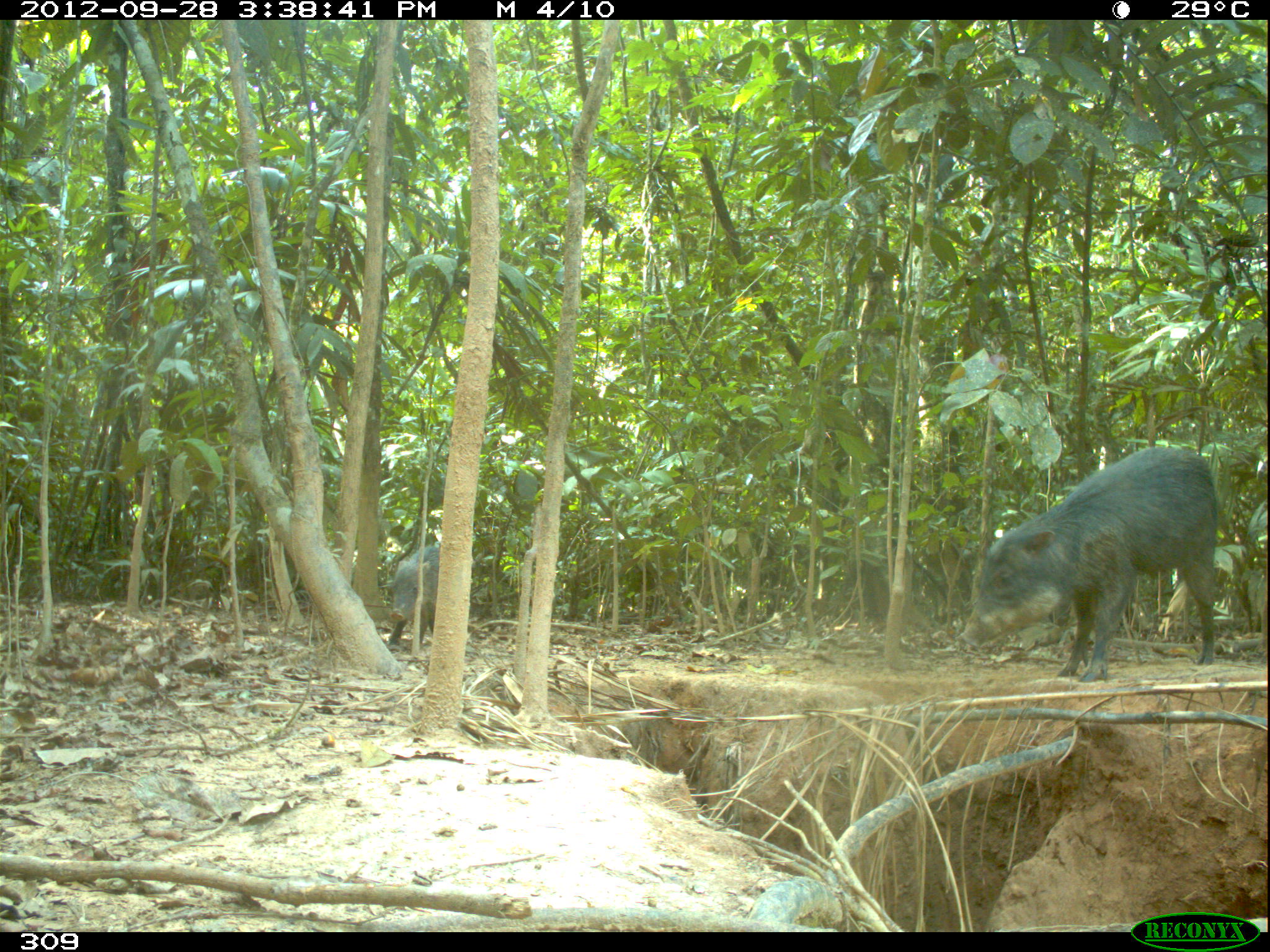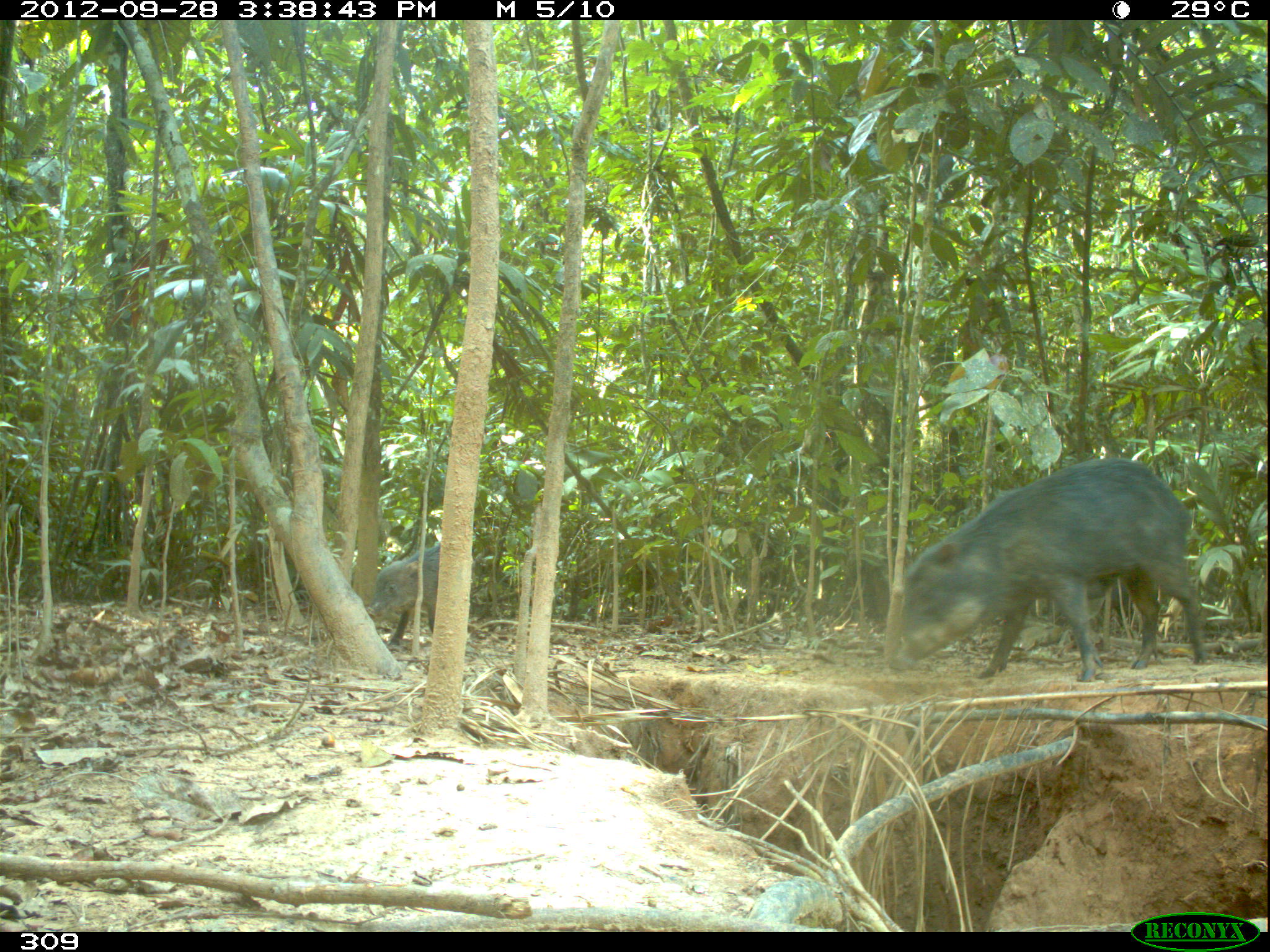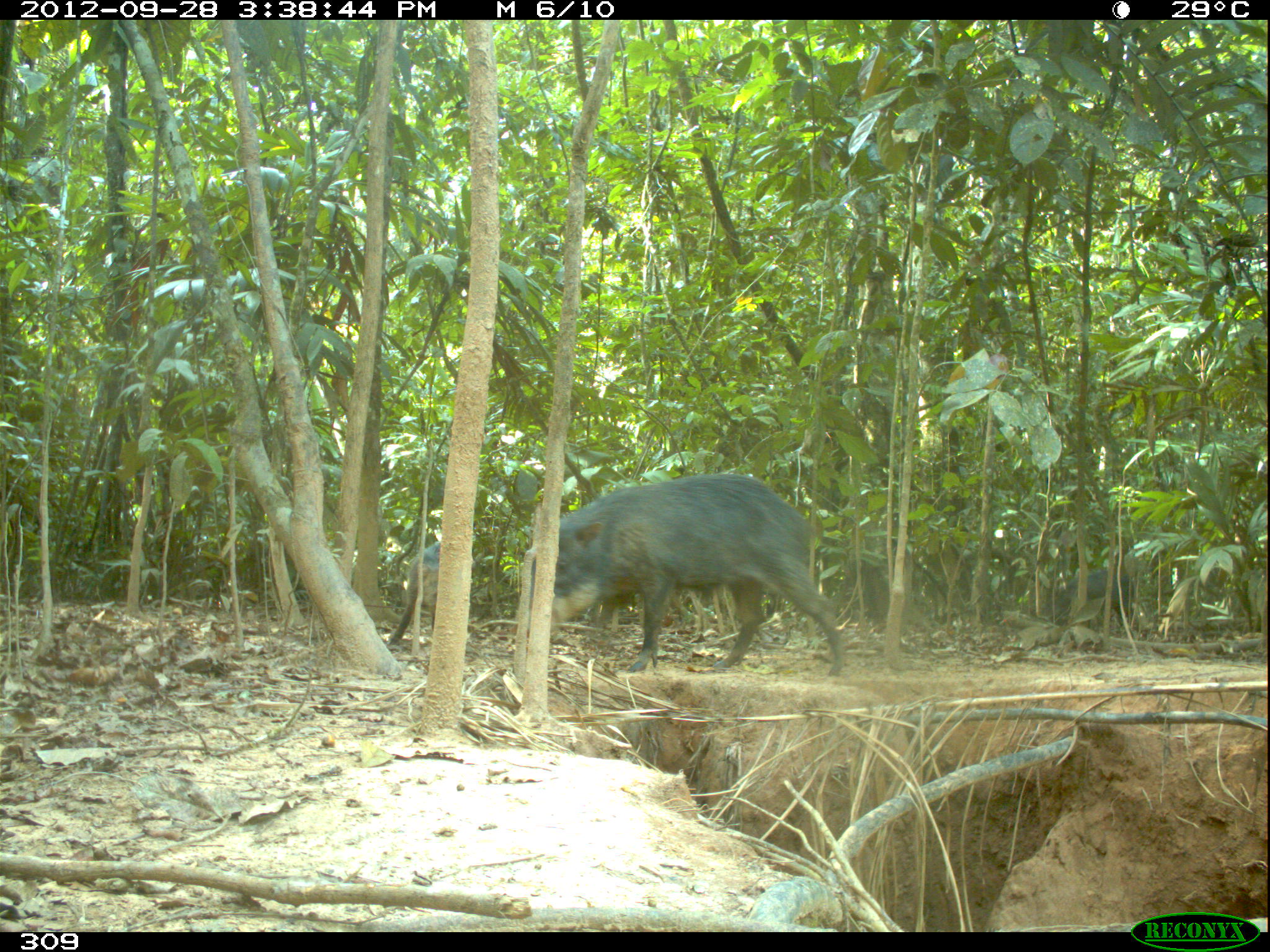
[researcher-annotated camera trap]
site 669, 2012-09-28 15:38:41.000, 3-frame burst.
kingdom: Animalia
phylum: Chordata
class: Mammalia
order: Artiodactyla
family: Tayassuidae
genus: Tayassu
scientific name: Tayassu pecari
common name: white-lipped peccary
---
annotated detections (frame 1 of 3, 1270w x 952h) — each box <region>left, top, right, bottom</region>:
tayassu pecari: <region>956, 445, 1221, 681</region>; <region>384, 546, 443, 645</region>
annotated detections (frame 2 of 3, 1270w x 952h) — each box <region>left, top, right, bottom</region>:
tayassu pecari: <region>888, 457, 1207, 681</region>; <region>366, 545, 439, 646</region>